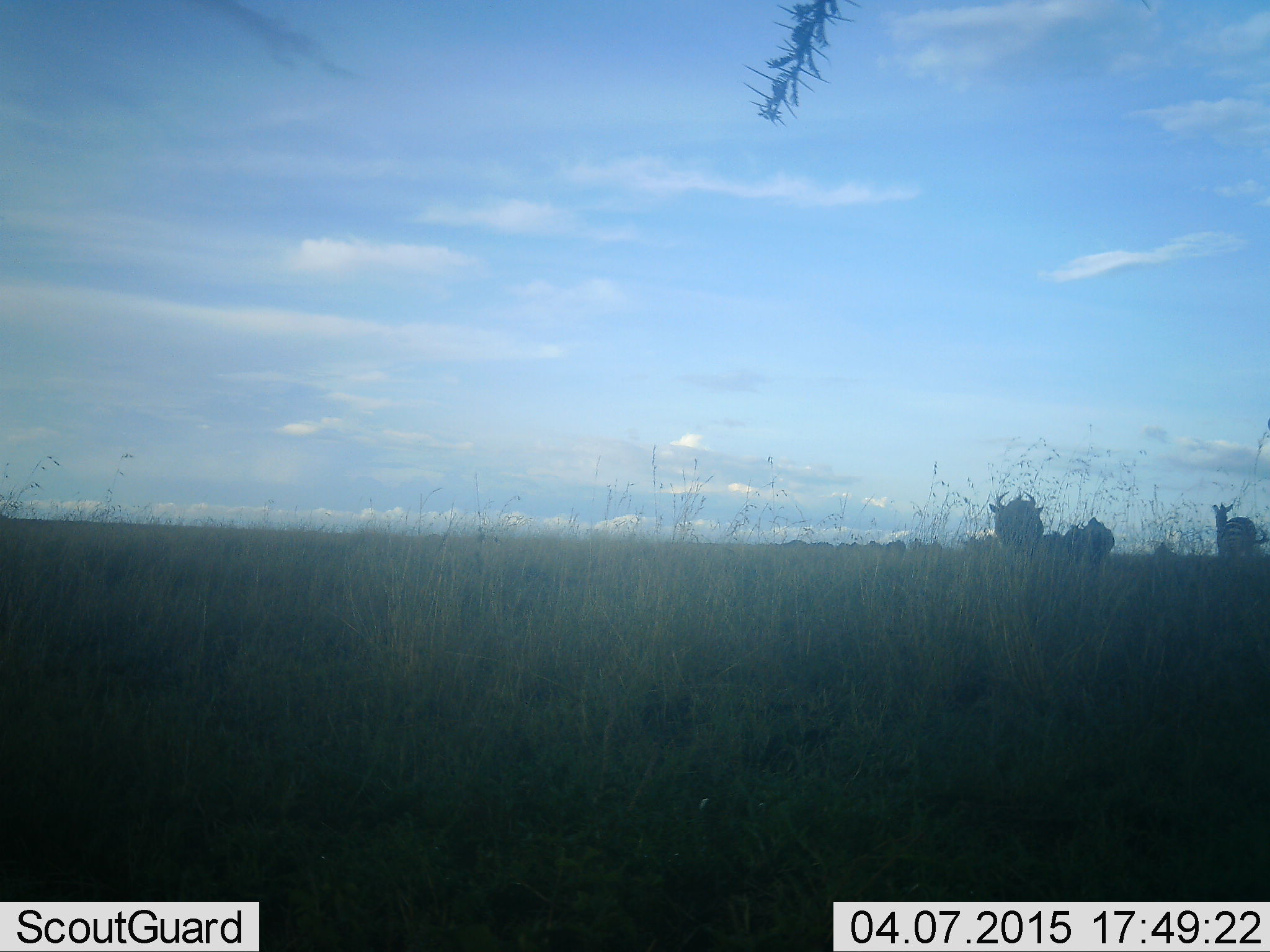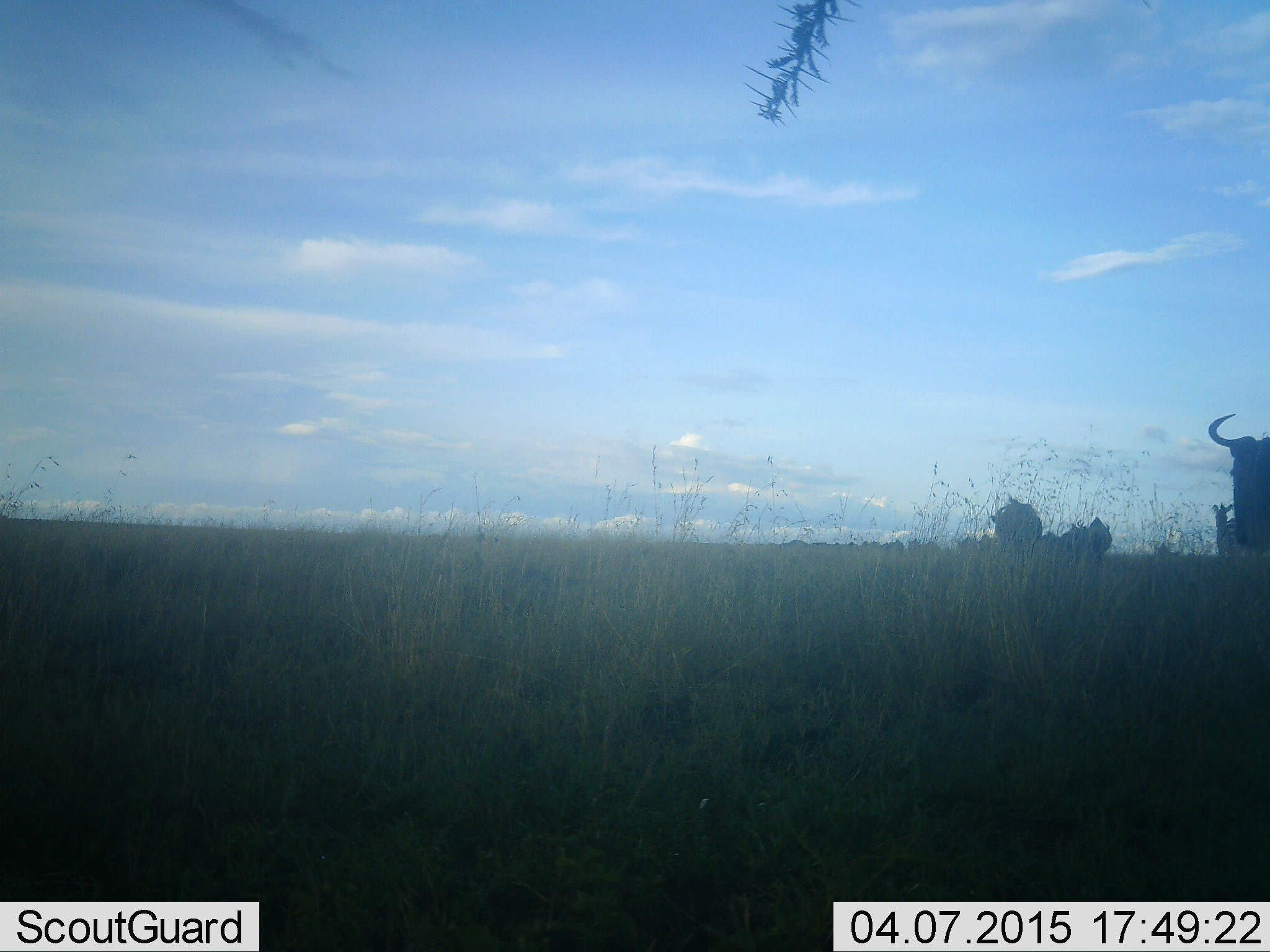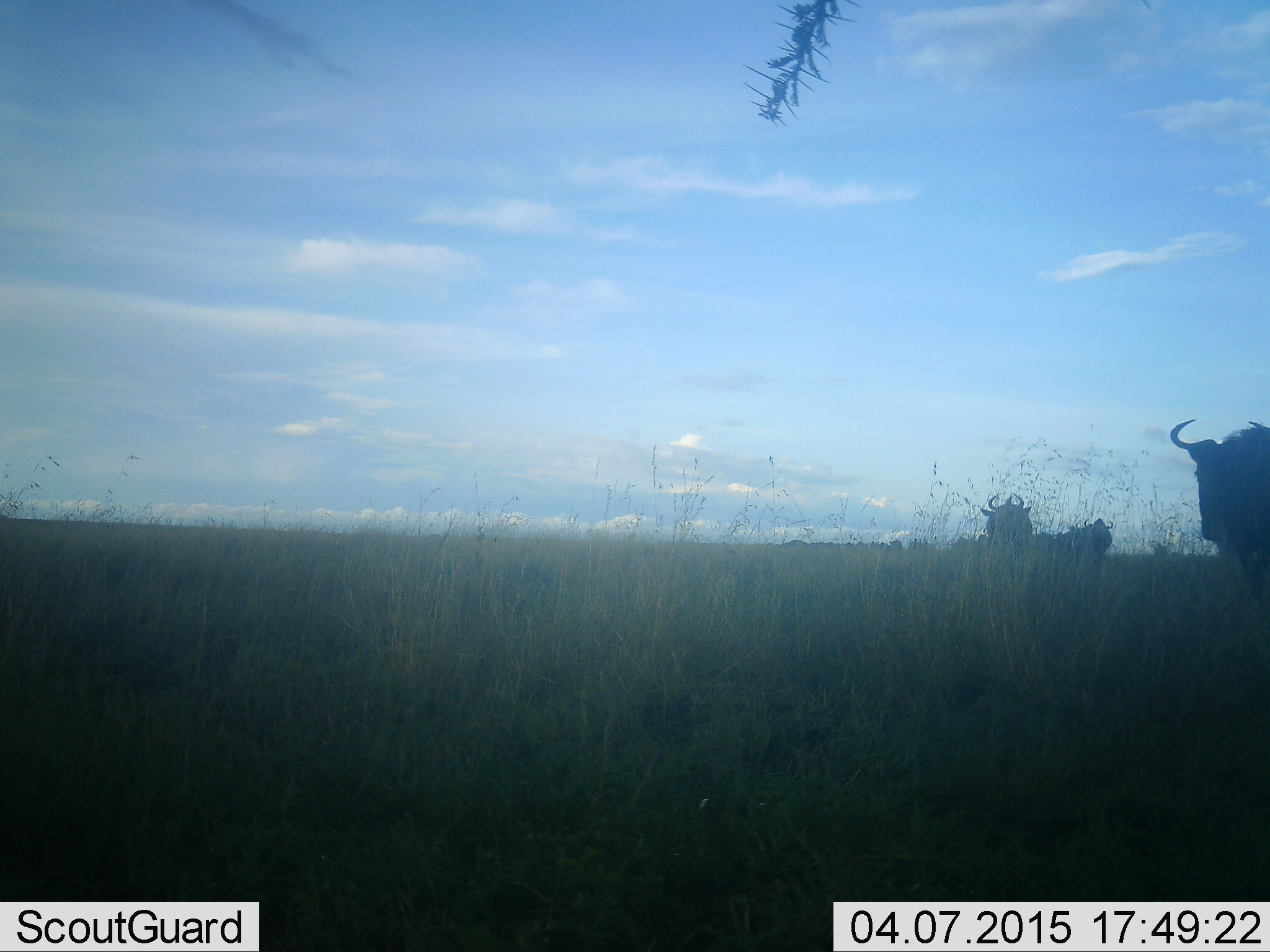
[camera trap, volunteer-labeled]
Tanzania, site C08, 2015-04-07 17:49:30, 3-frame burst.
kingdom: Animalia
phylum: Chordata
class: Mammalia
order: Artiodactyla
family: Bovidae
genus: Connochaetes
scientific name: Connochaetes taurinus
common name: blue wildebeest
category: wildebeest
Wildebeest (blue wildebeest) (Connochaetes taurinus), count 5. Behavior (volunteer vote fractions): standing 33%, resting 8%, moving 75%, interacting 0%. Young present (vote fraction): 0%. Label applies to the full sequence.